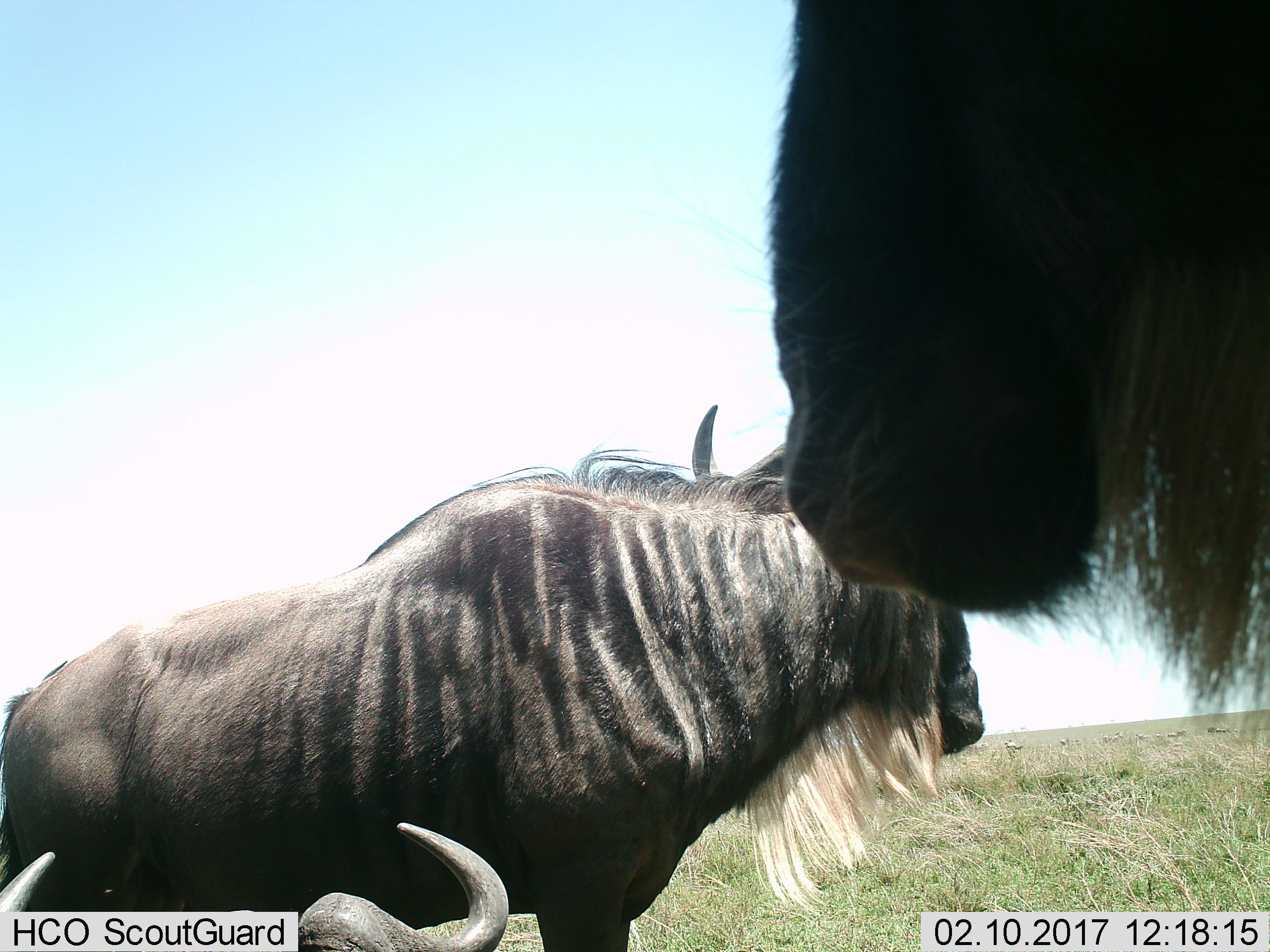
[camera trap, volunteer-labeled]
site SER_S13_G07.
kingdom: Animalia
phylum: Chordata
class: Mammalia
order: Artiodactyla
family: Bovidae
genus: Connochaetes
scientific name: Connochaetes taurinus taurinus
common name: blue wildebeest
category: wildebeestblue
Wildebeestblue (blue wildebeest) (Connochaetes taurinus taurinus), count 3. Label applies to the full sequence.